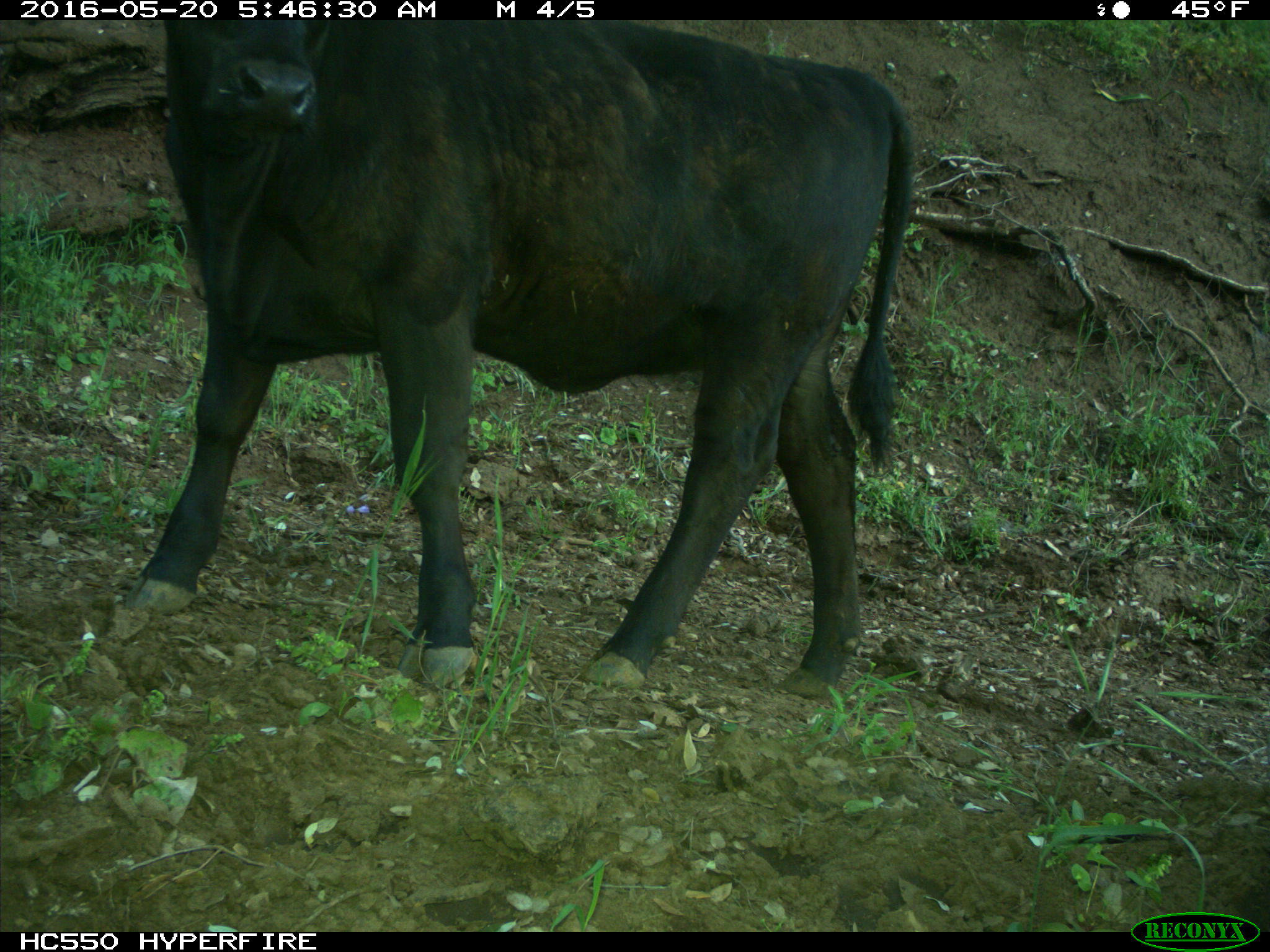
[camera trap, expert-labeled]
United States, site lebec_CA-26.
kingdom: Animalia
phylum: Chordata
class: Mammalia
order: Artiodactyla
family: Bovidae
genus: Bos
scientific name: Bos taurus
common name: domestic cow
Bos taurus (domestic cow).